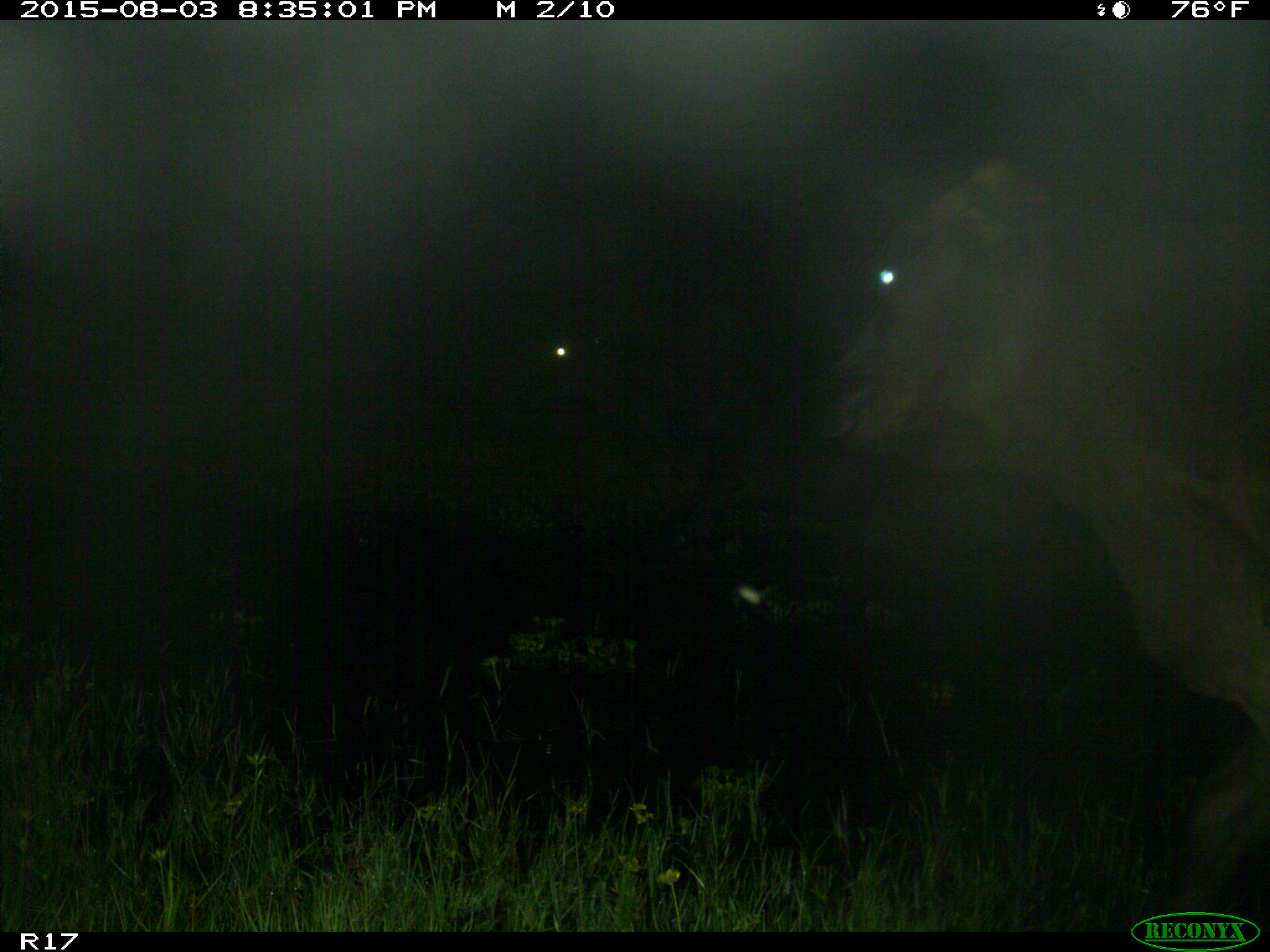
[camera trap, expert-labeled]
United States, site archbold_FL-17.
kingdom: Animalia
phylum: Chordata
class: Mammalia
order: Artiodactyla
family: Bovidae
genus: Bos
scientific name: Bos taurus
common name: domestic cow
Bos taurus (domestic cow).